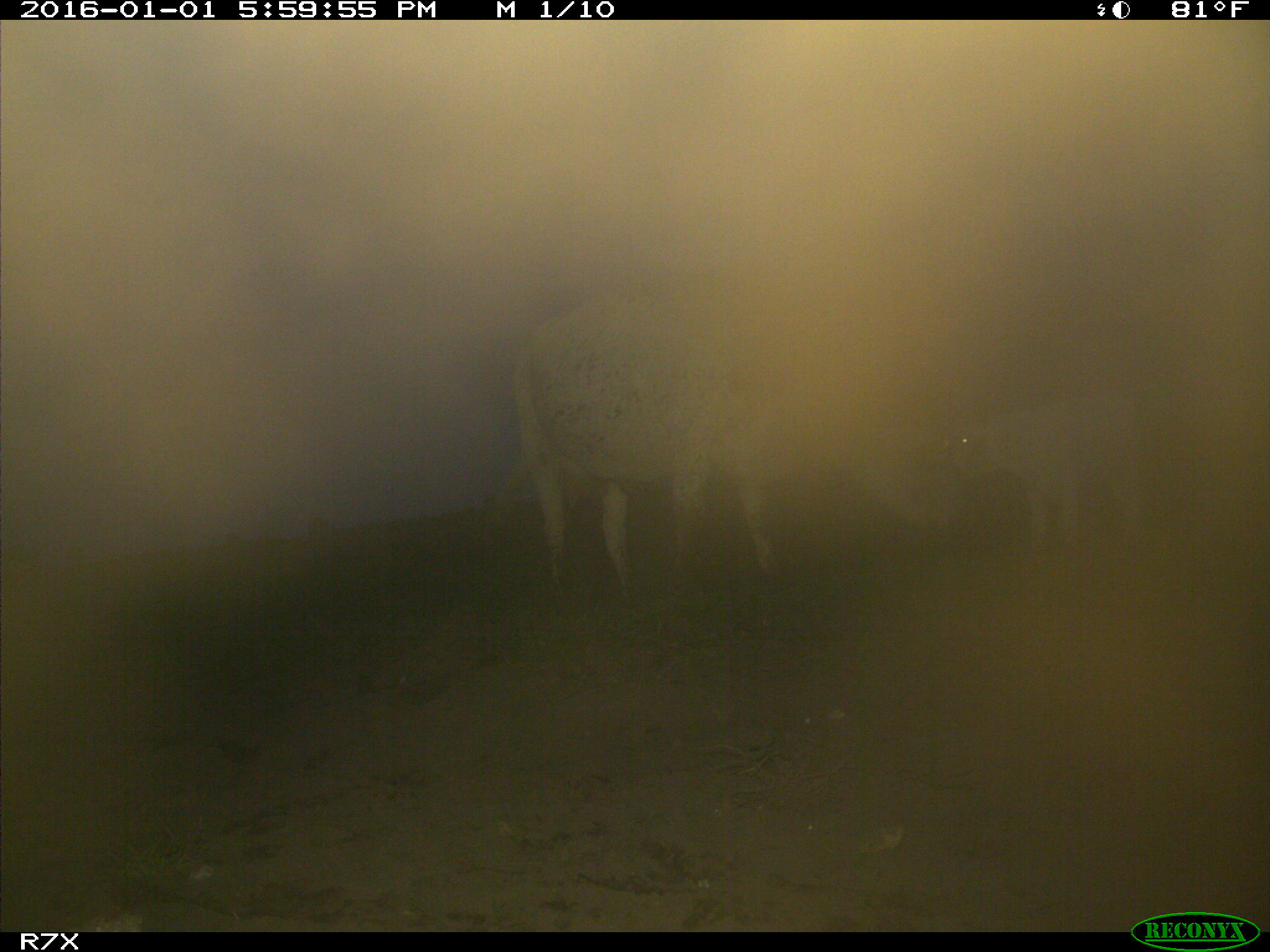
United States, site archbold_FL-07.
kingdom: Animalia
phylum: Chordata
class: Mammalia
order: Artiodactyla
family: Bovidae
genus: Bos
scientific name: Bos taurus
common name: domestic cow